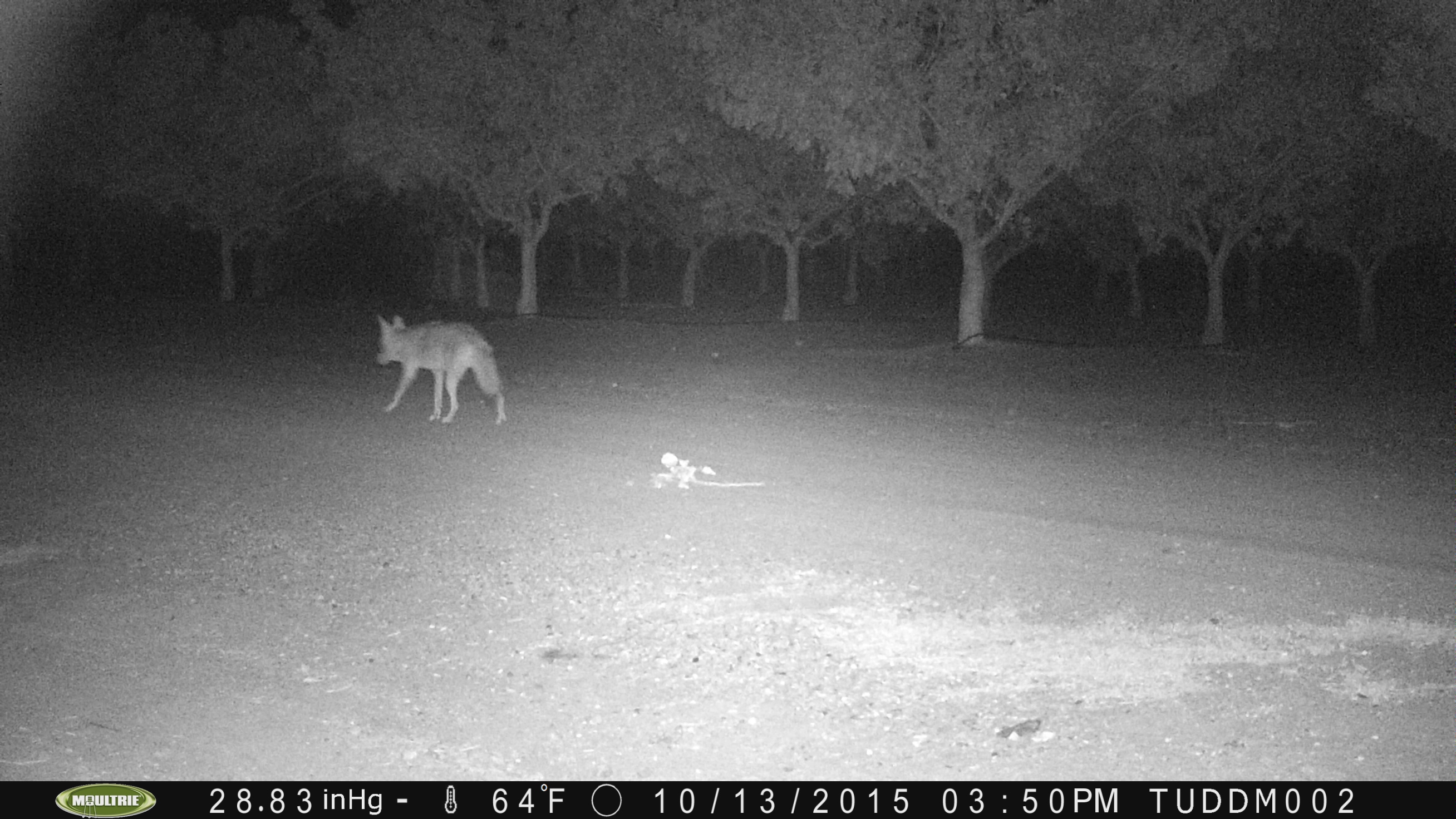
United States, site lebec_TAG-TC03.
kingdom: Animalia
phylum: Chordata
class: Mammalia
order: Carnivora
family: Canidae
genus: Canis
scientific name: Canis latrans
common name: coyote